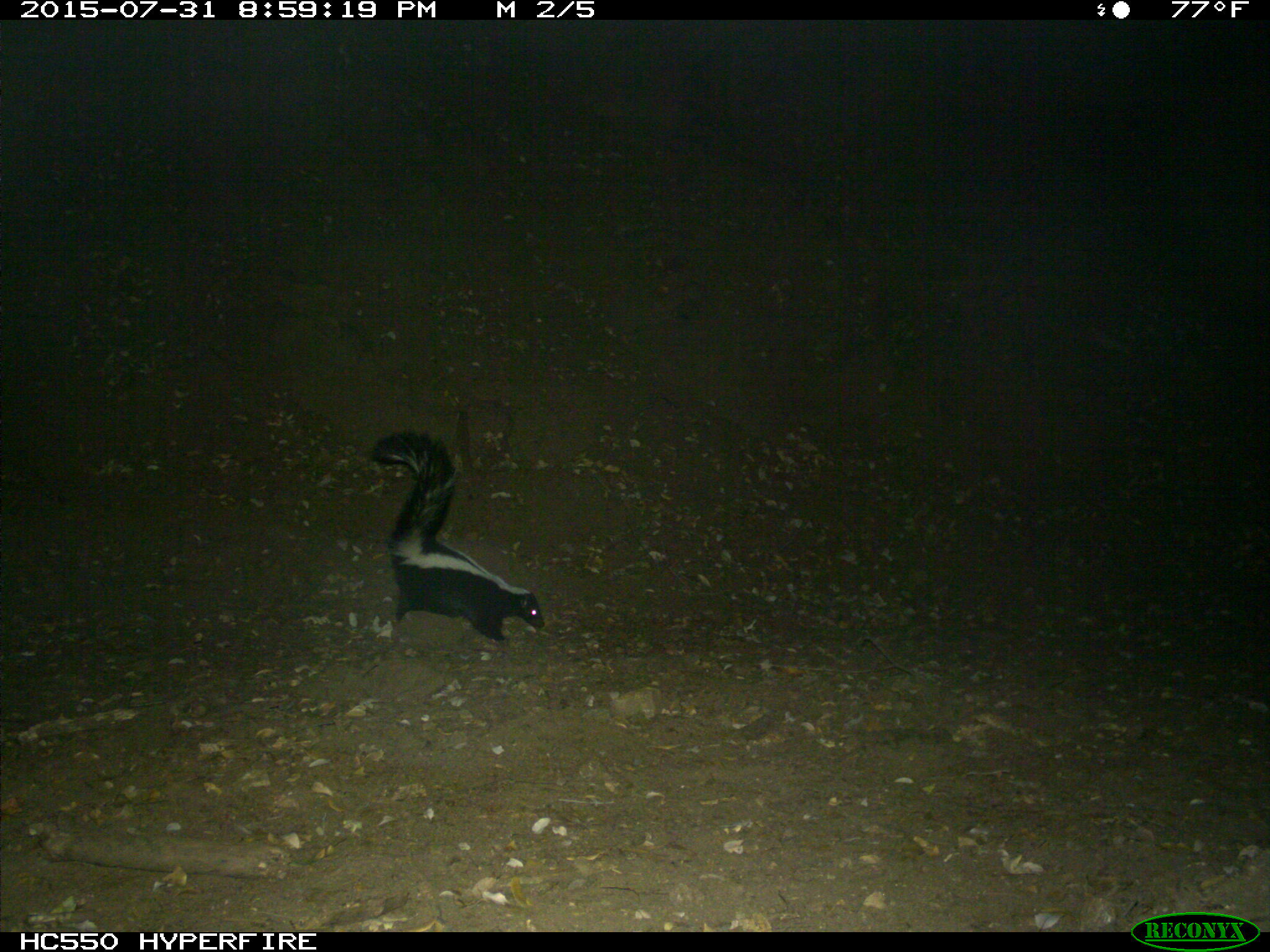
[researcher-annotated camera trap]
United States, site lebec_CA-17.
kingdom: Animalia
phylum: Chordata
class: Mammalia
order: Carnivora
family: Mephitidae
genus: Mephitis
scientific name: Mephitis mephitis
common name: striped skunk